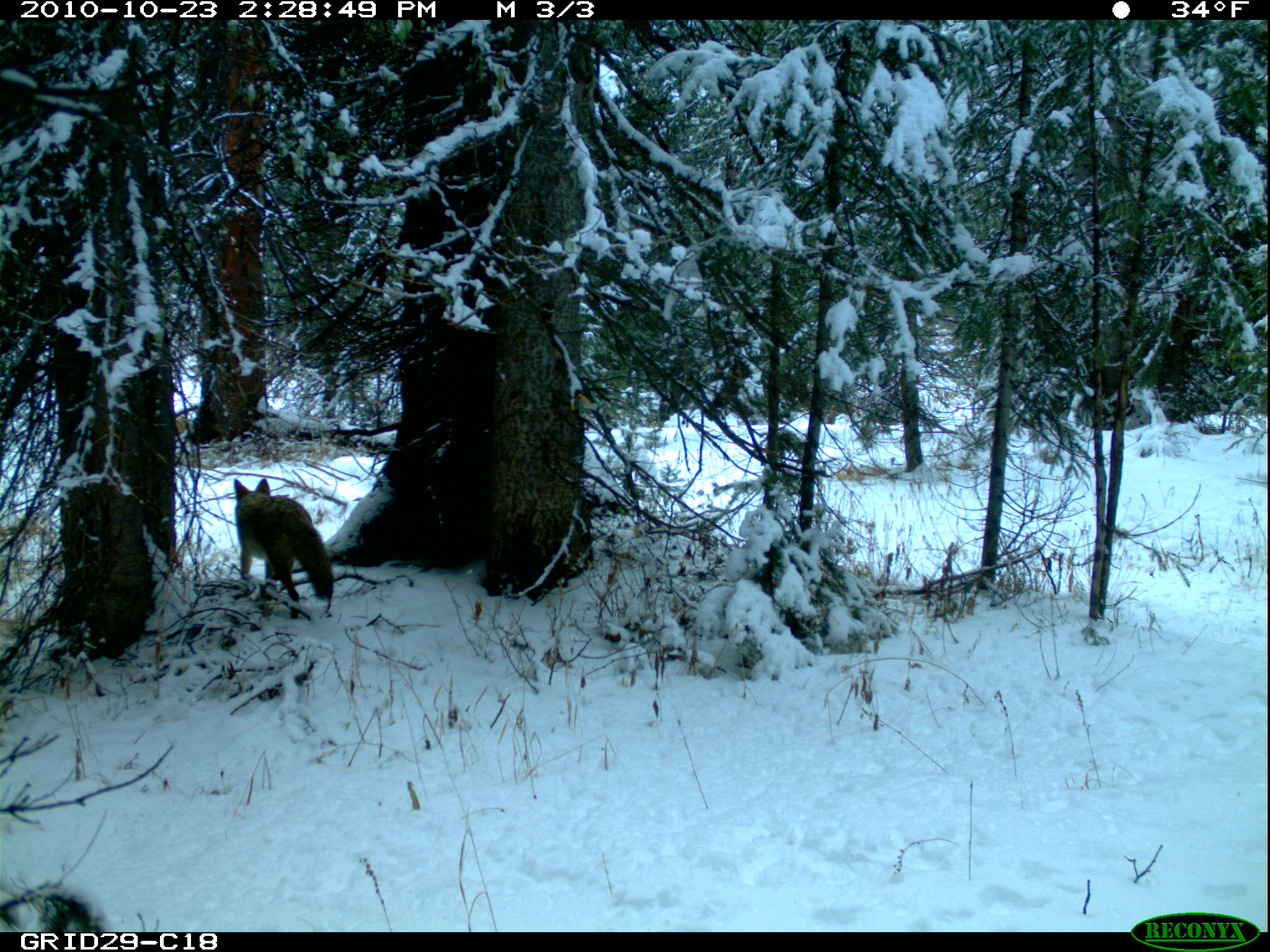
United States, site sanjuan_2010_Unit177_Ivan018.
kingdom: Animalia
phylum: Chordata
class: Mammalia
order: Carnivora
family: Canidae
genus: Canis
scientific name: Canis latrans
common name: coyote